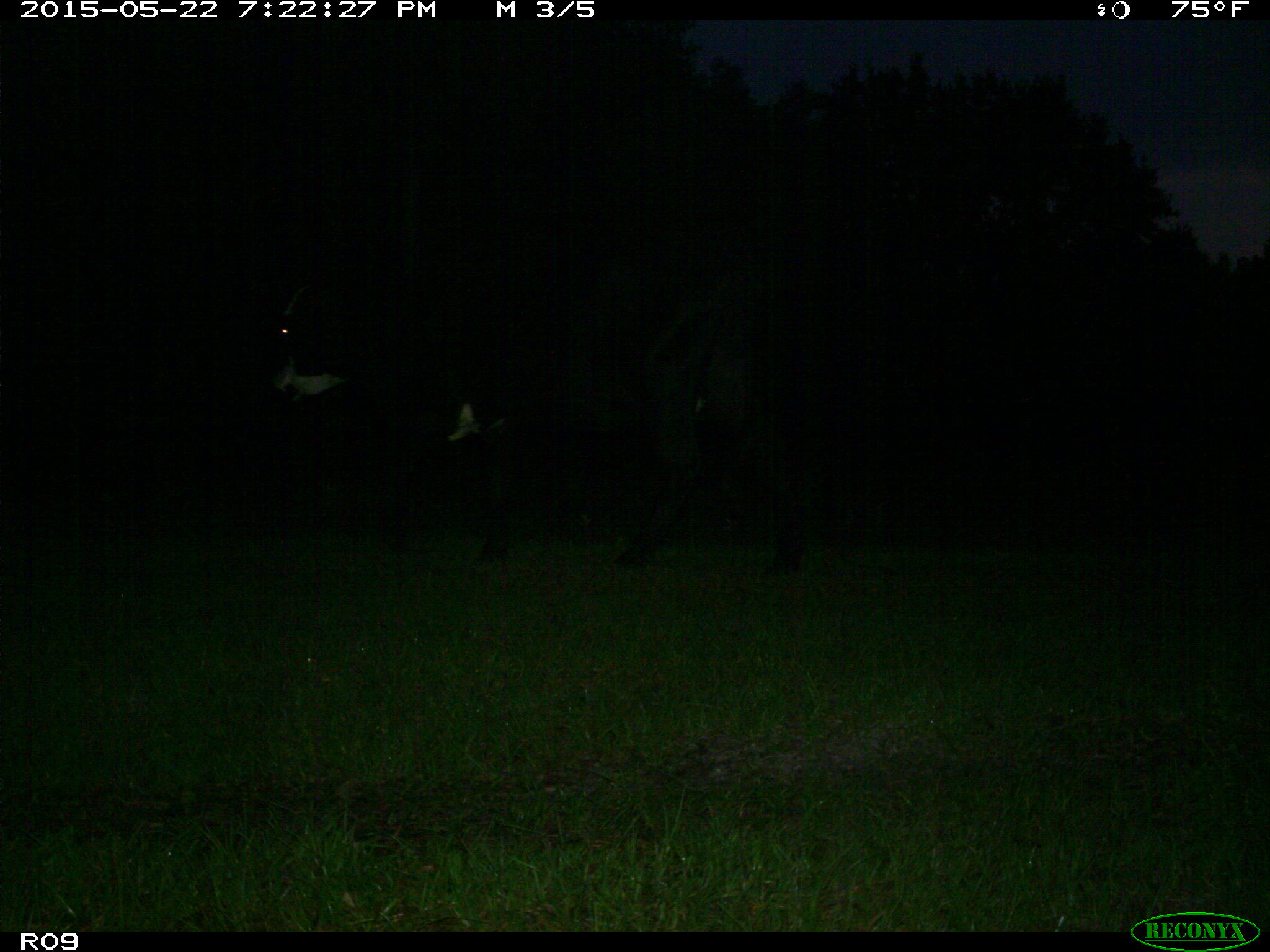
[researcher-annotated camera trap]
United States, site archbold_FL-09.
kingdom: Animalia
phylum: Chordata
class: Mammalia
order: Artiodactyla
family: Bovidae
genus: Bos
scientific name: Bos taurus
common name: domestic cow